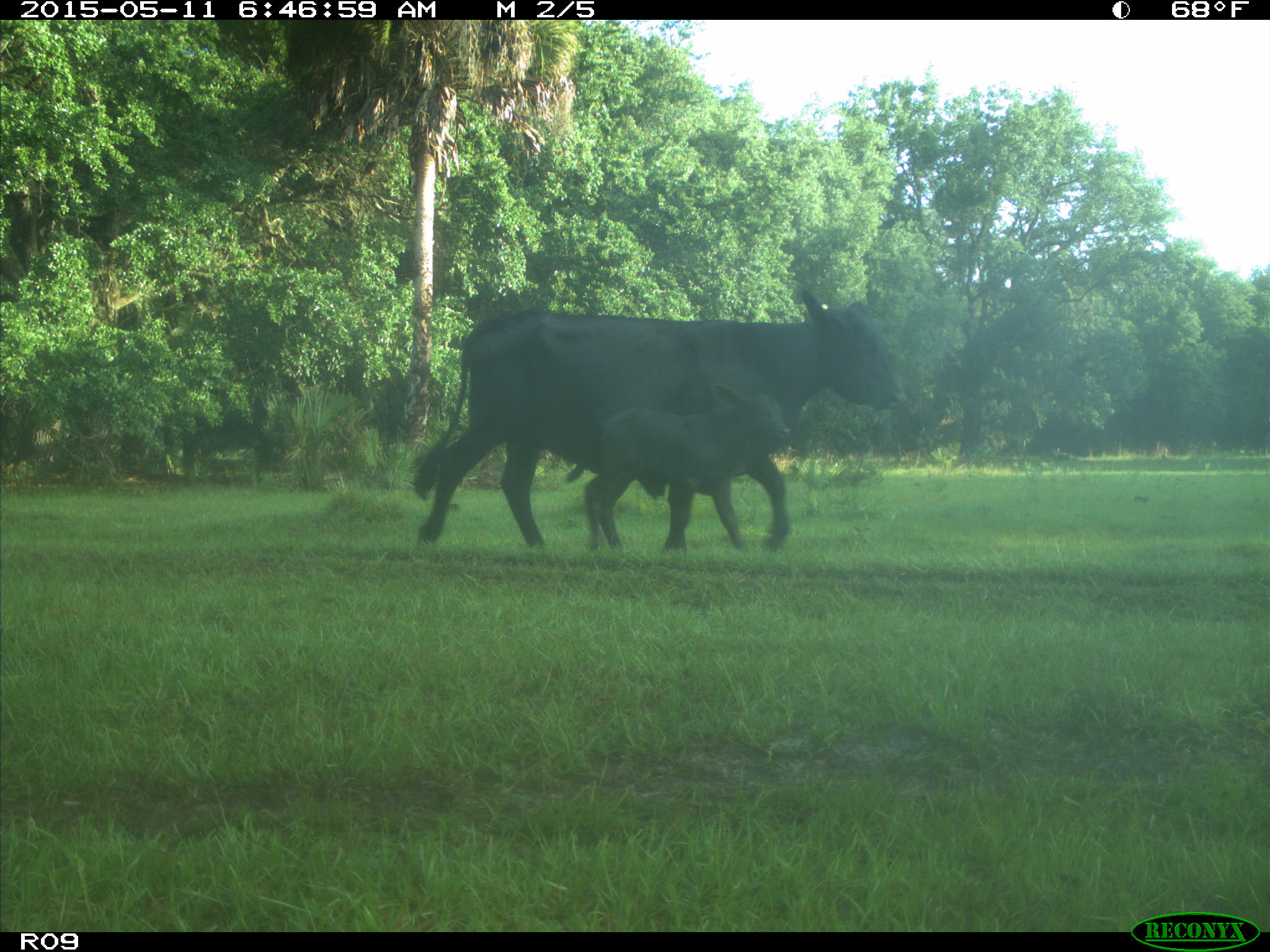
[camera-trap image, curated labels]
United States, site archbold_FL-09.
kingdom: Animalia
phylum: Chordata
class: Mammalia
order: Artiodactyla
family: Bovidae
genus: Bos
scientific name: Bos taurus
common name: domestic cow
Bos taurus (domestic cow).